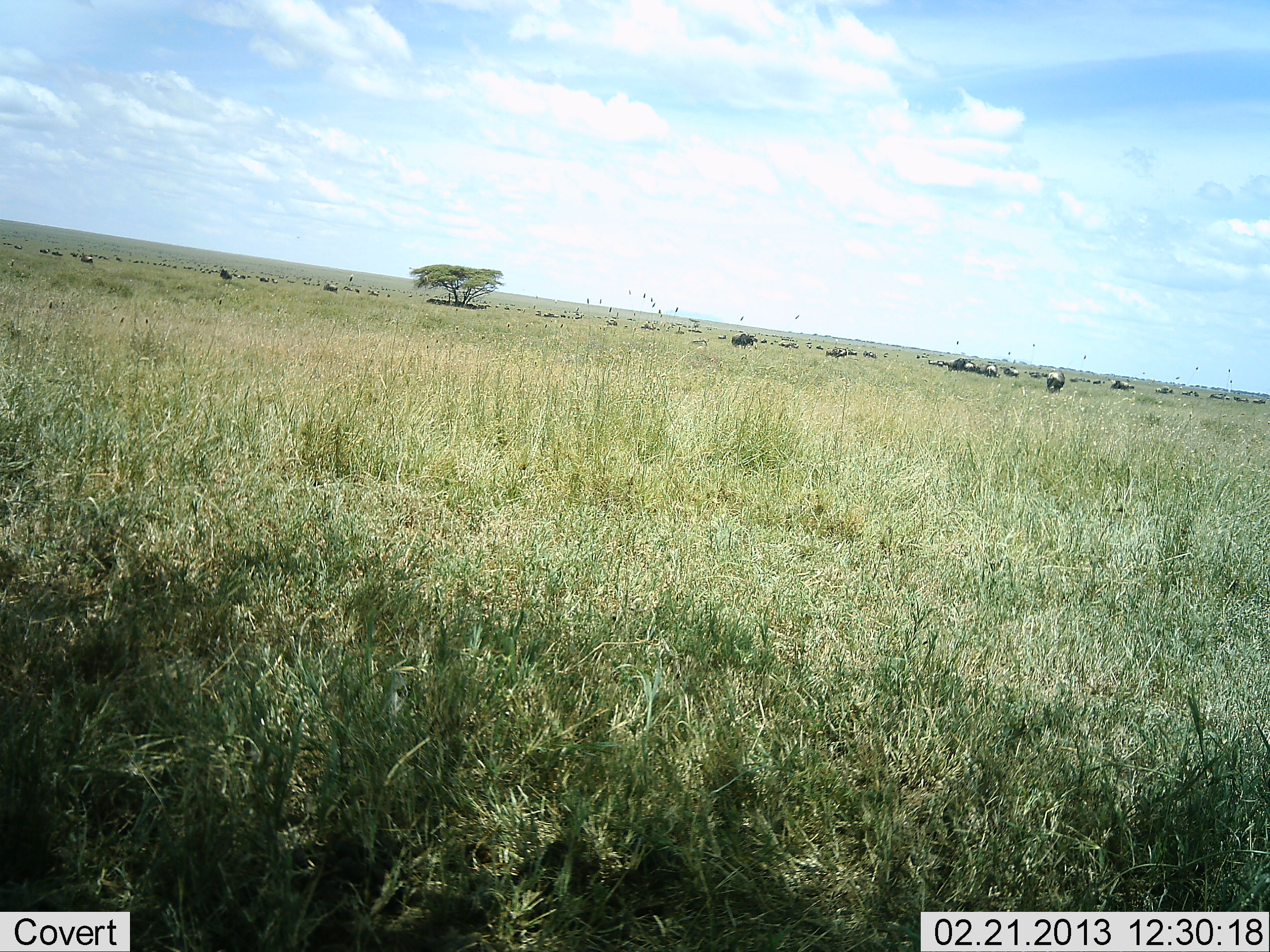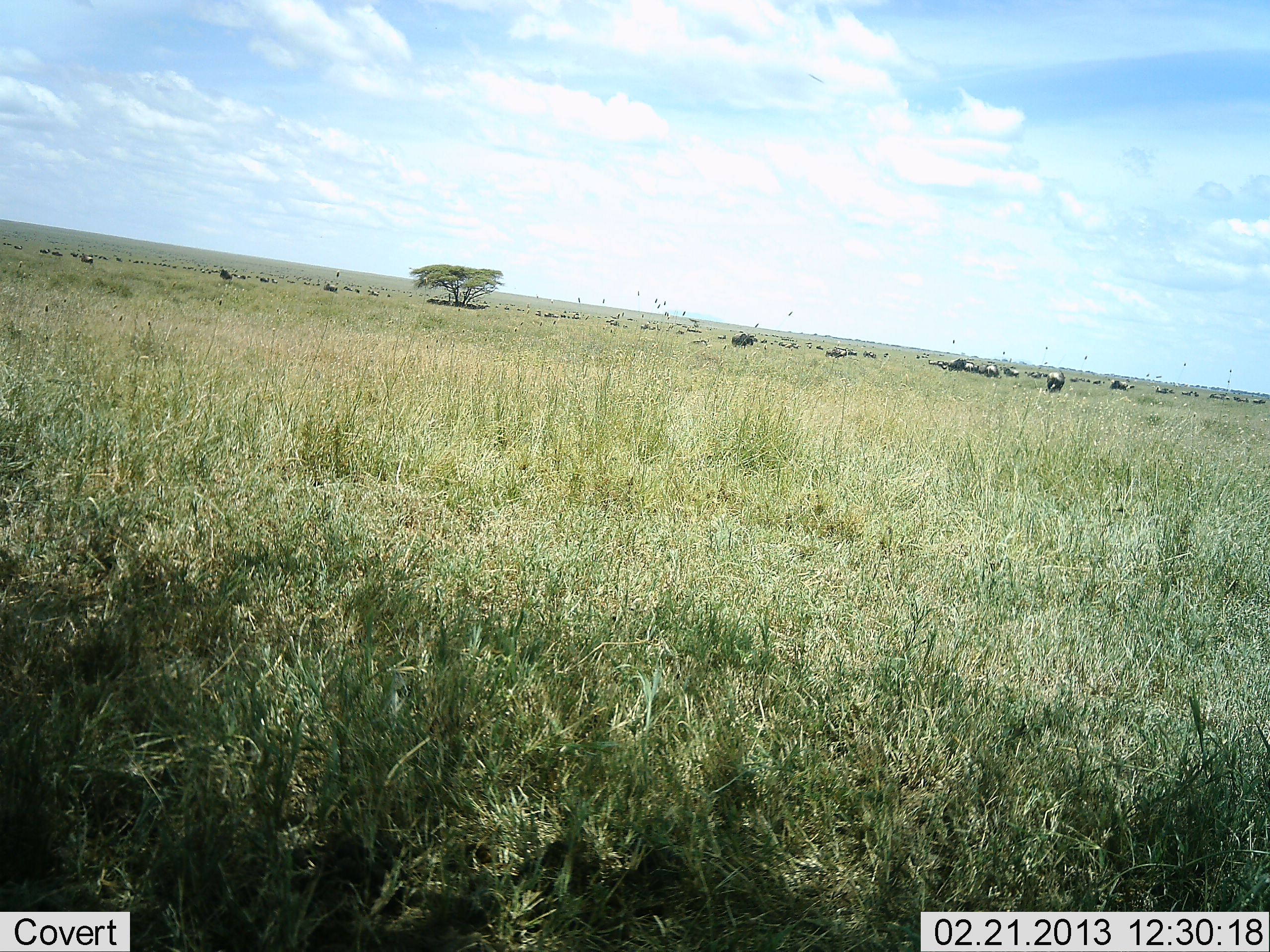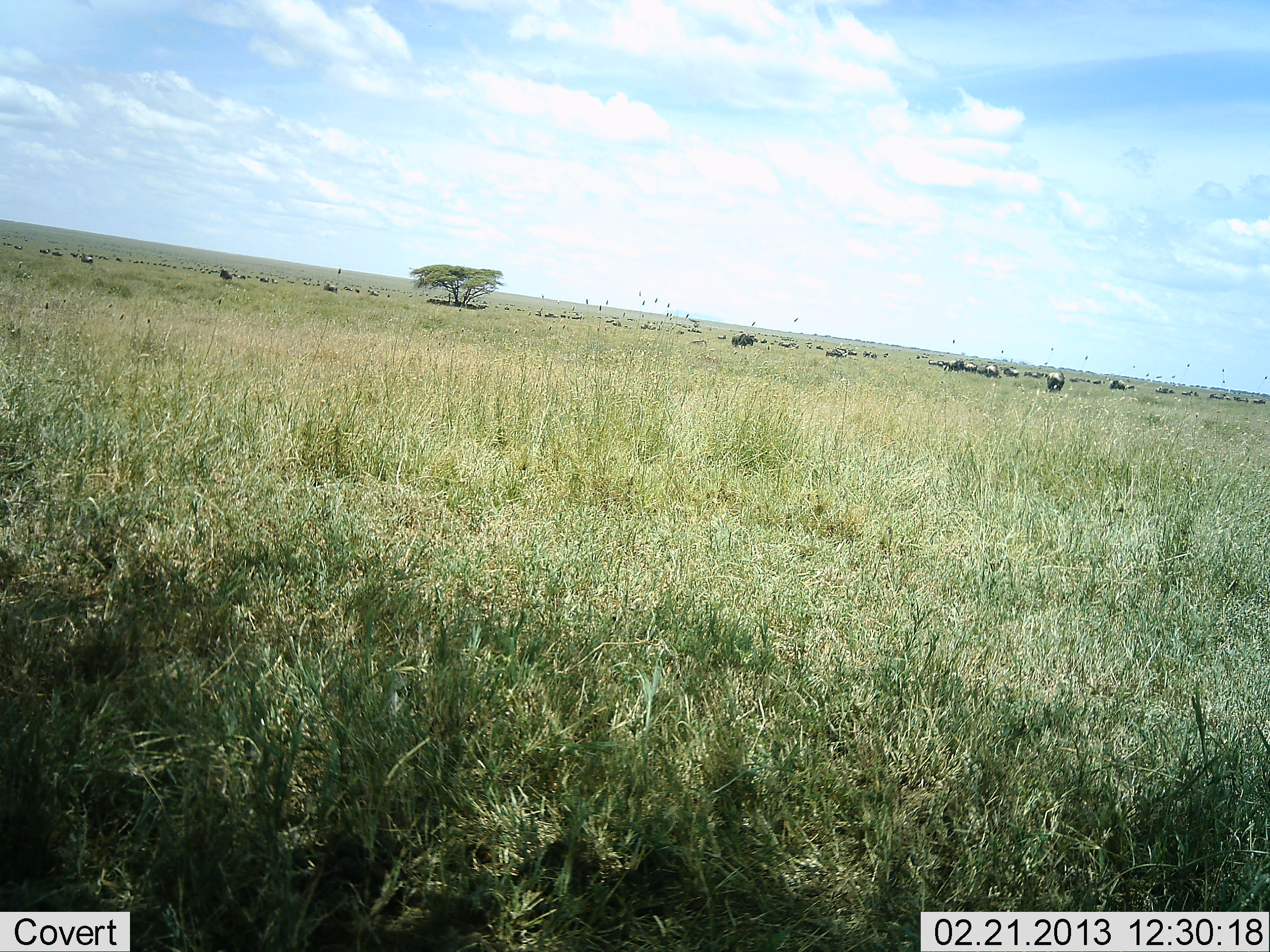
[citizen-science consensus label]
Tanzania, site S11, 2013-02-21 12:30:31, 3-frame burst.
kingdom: Animalia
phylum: Chordata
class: Mammalia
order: Artiodactyla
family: Bovidae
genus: Connochaetes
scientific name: Connochaetes taurinus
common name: blue wildebeest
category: wildebeest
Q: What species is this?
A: Wildebeest (blue wildebeest) (Connochaetes taurinus).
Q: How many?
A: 51+.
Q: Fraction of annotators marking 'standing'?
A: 67%.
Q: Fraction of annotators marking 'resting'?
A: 17%.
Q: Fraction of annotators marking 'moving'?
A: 17%.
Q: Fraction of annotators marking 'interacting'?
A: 0%.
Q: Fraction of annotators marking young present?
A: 0%.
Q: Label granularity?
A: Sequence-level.